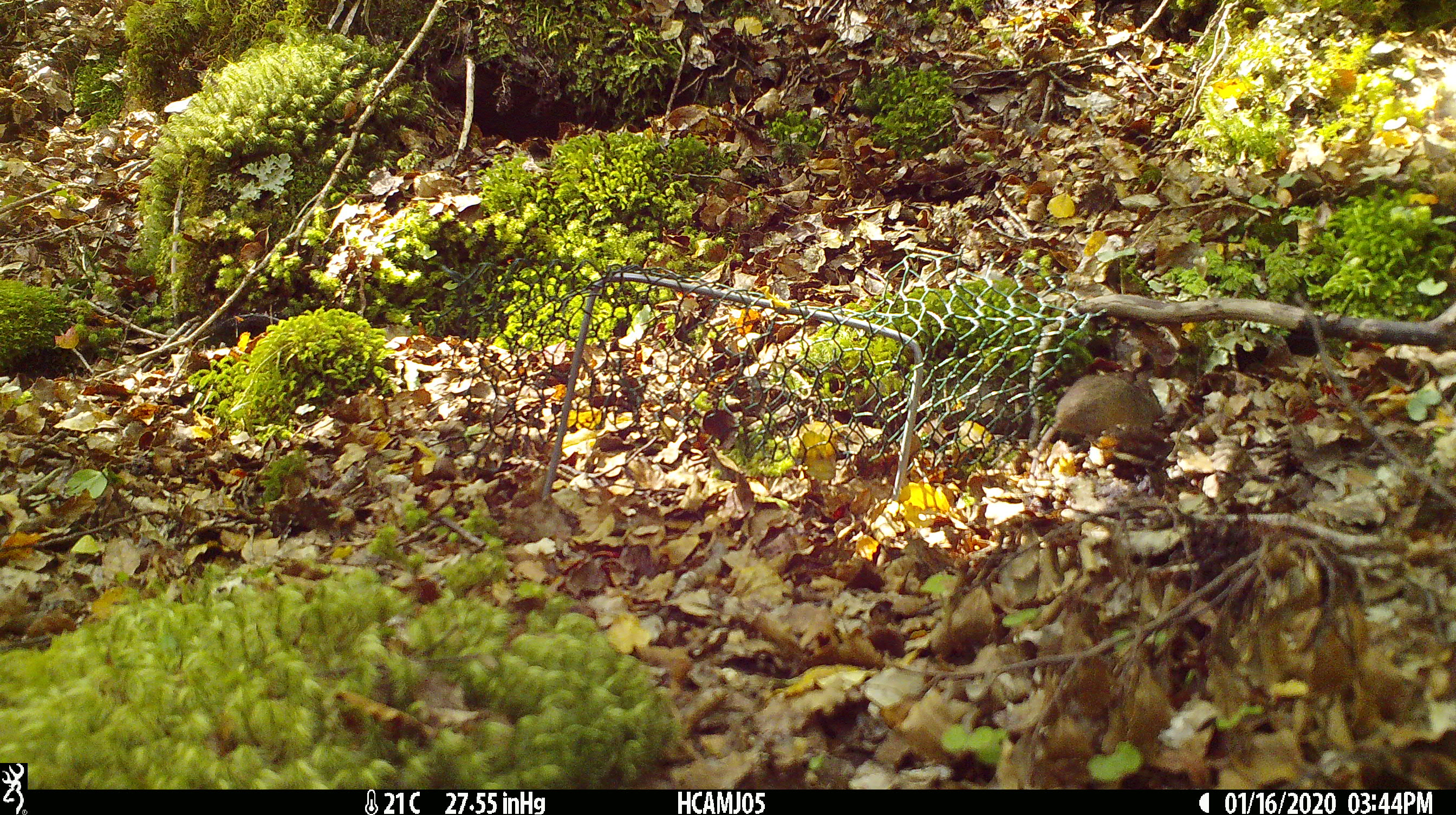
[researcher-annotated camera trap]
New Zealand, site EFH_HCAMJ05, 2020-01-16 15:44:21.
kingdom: Animalia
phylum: Chordata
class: Mammalia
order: Rodentia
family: Muridae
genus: Mus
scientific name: Mus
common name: mouse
Mouse (Mus).